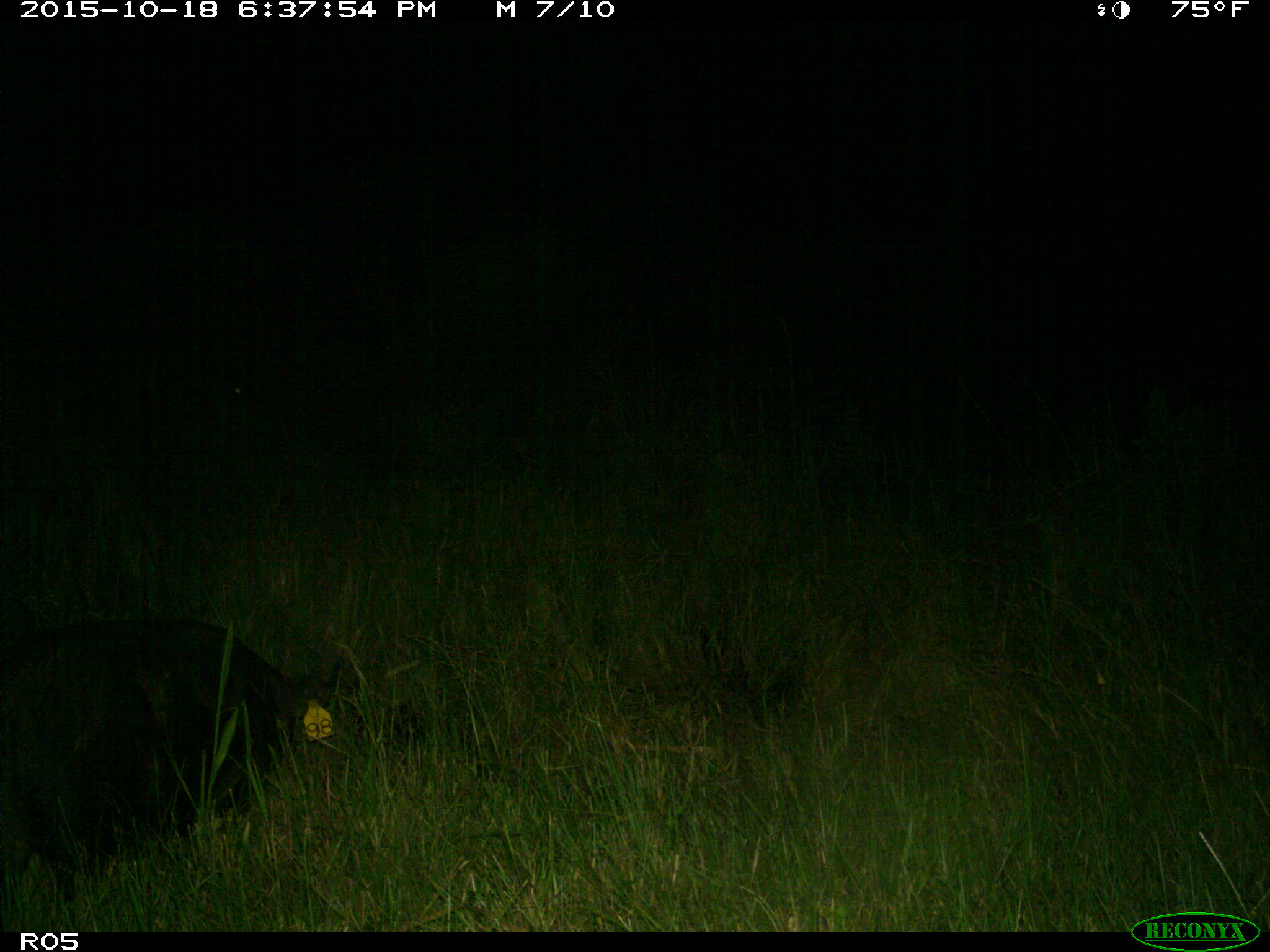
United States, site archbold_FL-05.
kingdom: Animalia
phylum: Chordata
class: Mammalia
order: Artiodactyla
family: Suidae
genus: Sus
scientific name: Sus scrofa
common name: wild boar